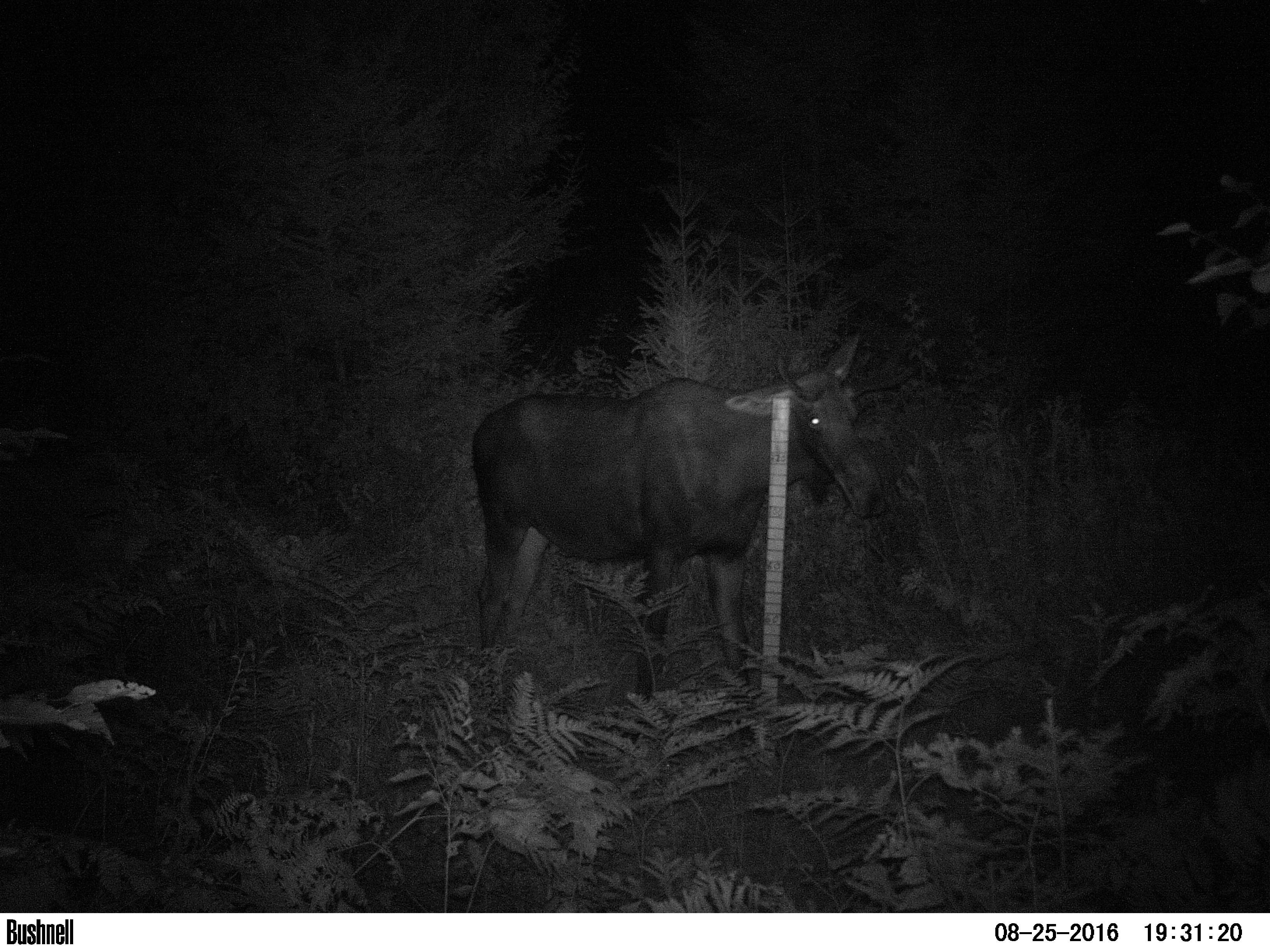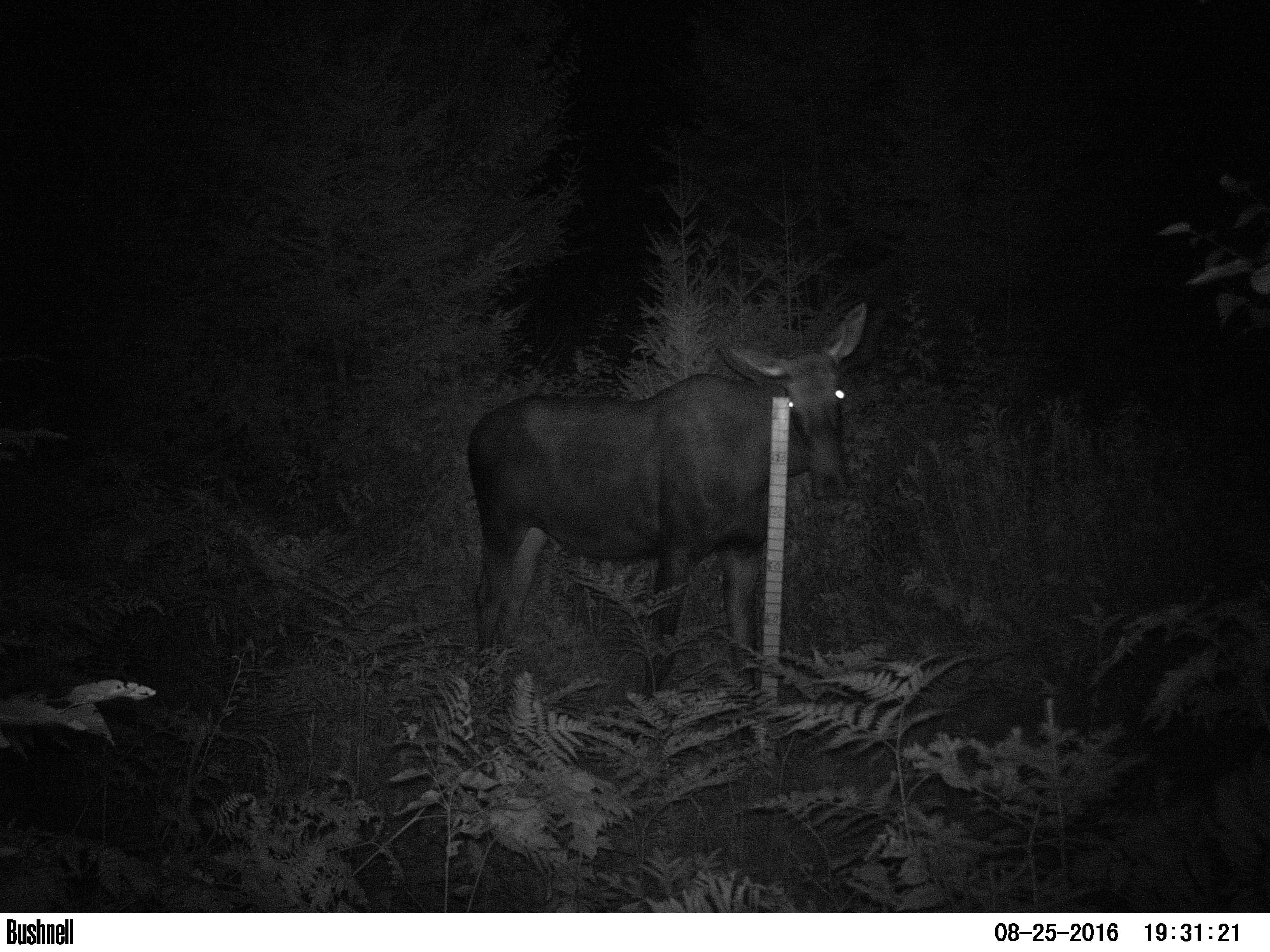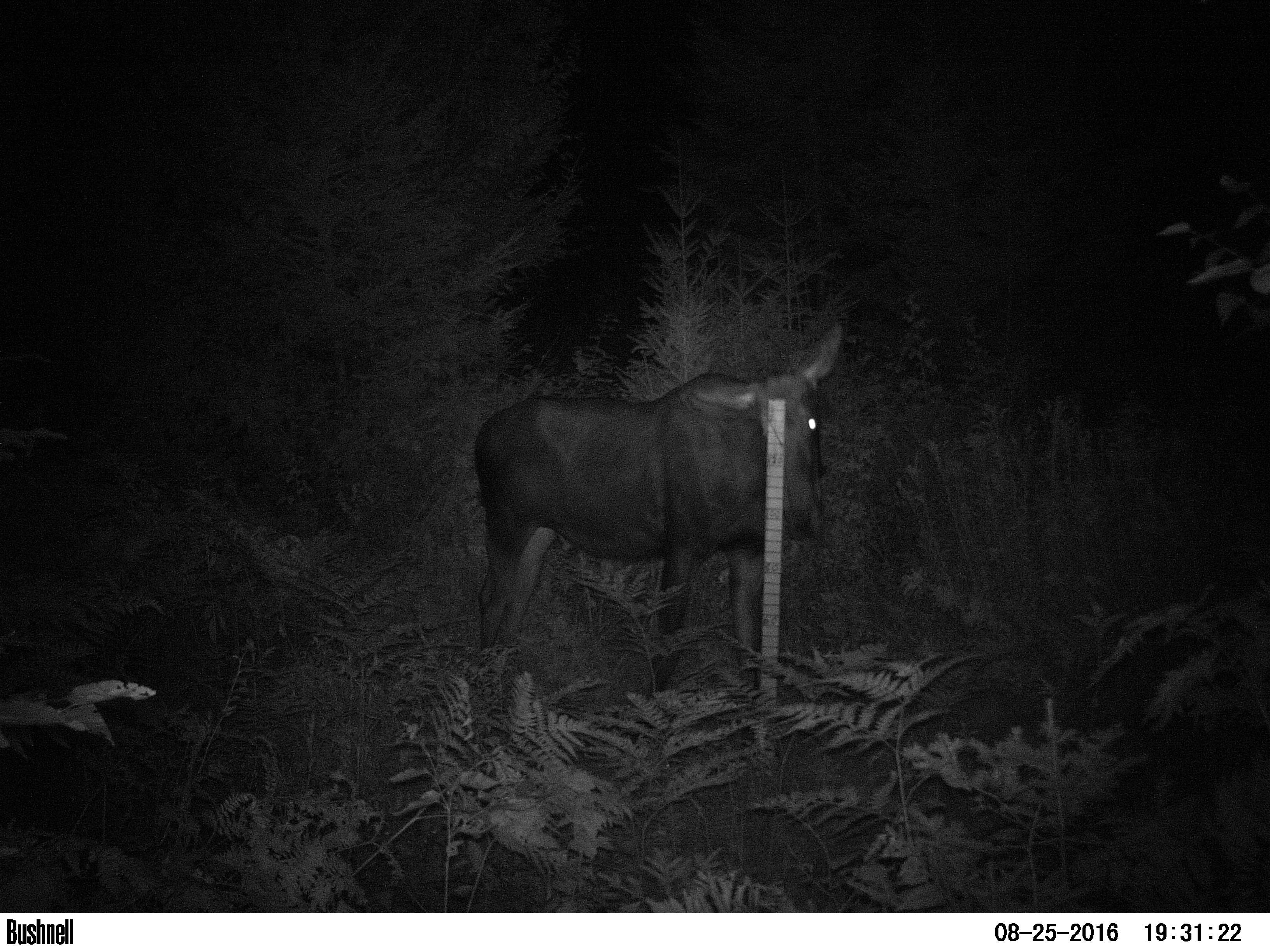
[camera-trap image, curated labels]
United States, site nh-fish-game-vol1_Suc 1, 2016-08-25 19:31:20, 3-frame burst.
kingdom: Animalia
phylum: Chordata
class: Mammalia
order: Artiodactyla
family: Cervidae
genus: Alces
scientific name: Alces alces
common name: moose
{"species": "moose (Alces alces)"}